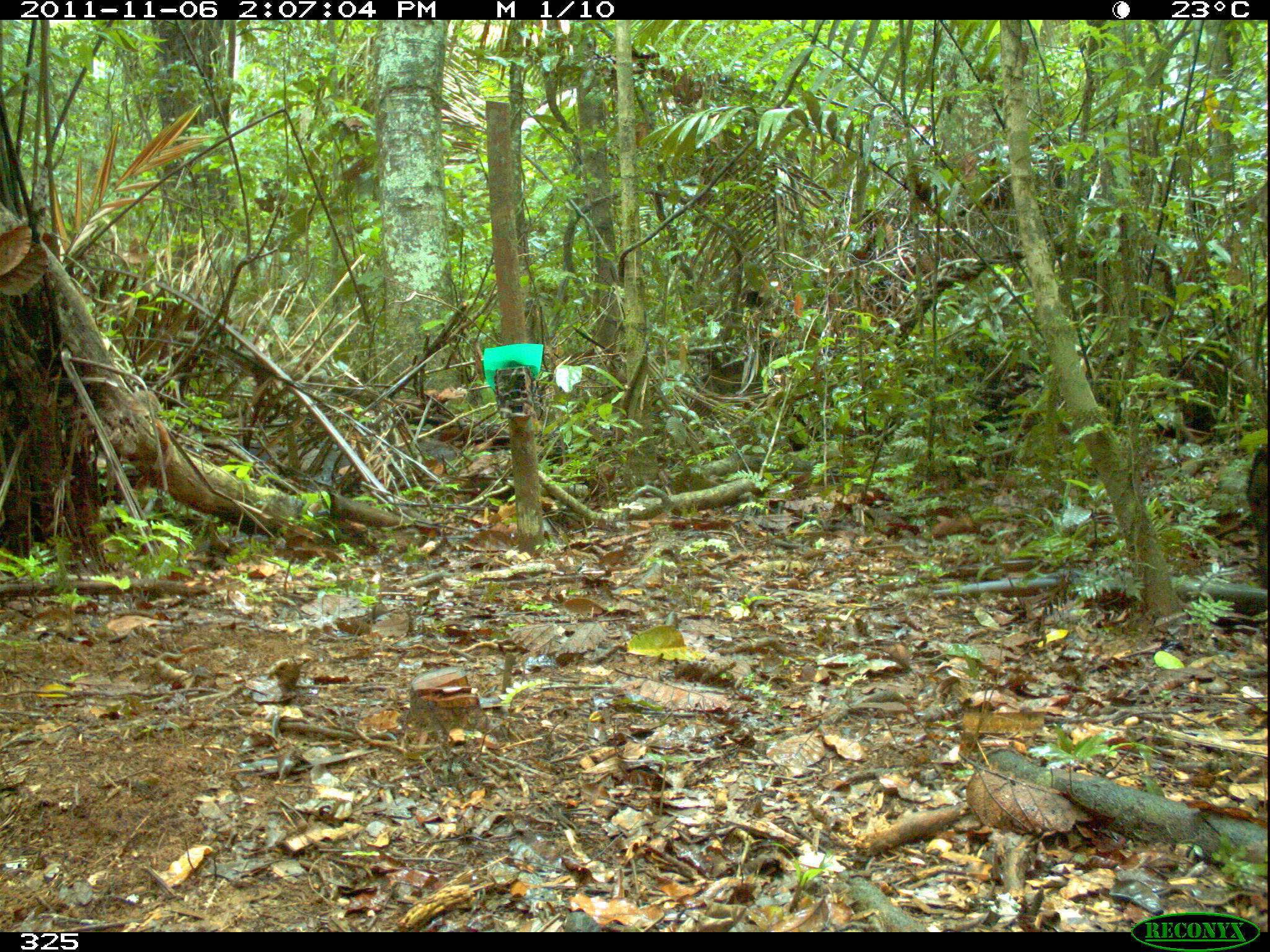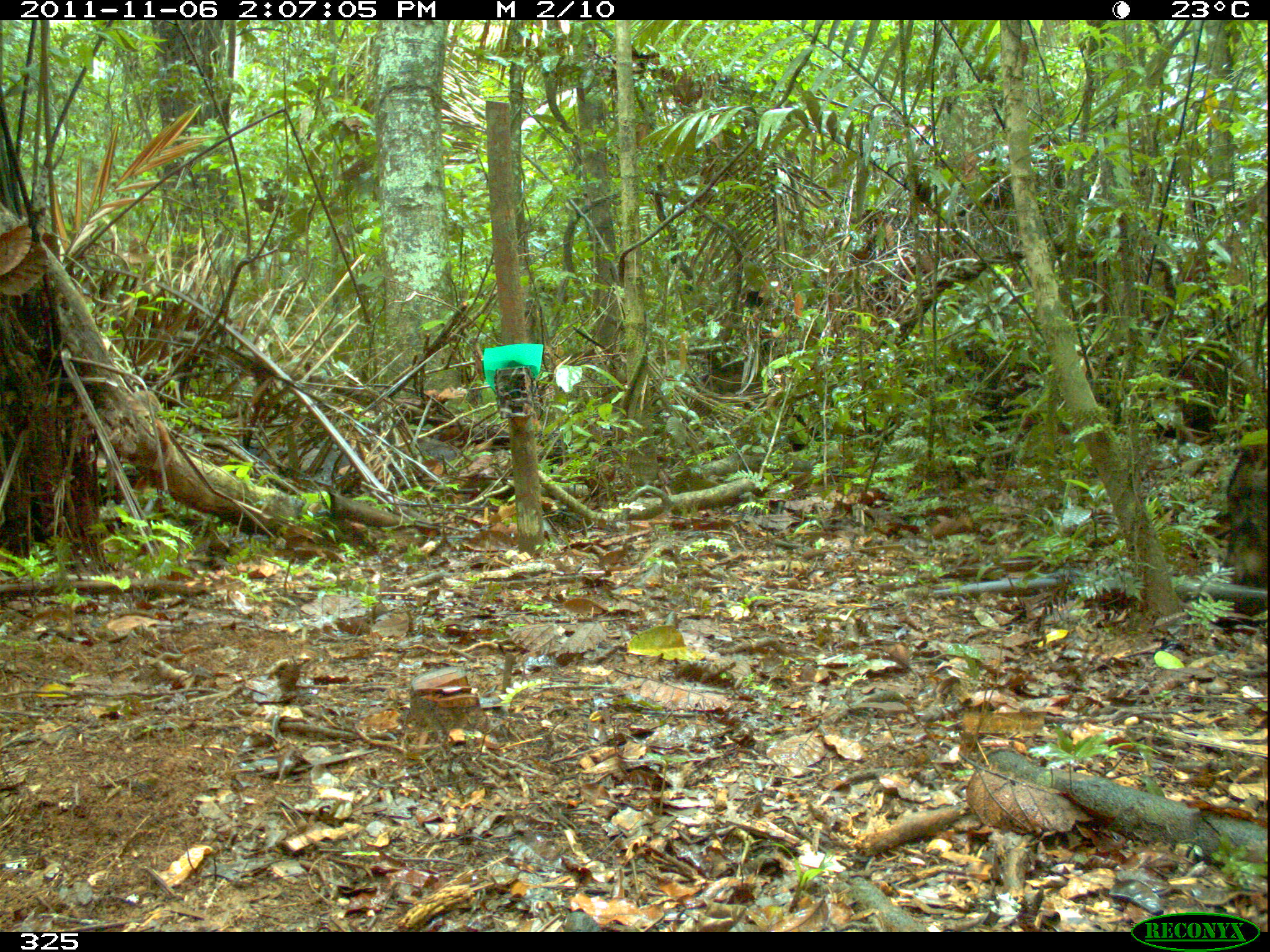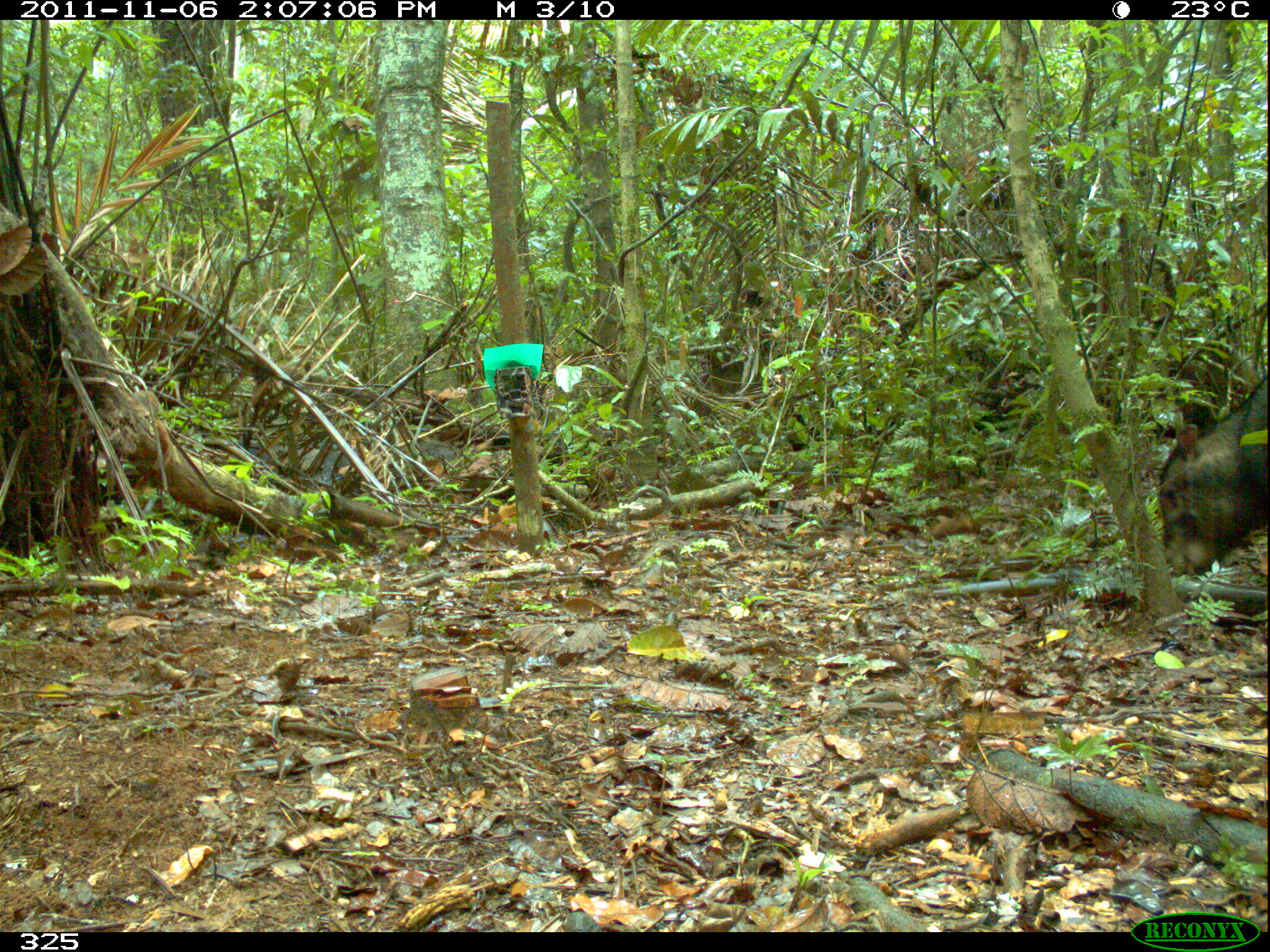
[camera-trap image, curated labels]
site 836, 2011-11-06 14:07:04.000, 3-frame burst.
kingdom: Animalia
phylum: Chordata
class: Mammalia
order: Artiodactyla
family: Tayassuidae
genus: Tayassu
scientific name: Tayassu pecari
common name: white-lipped peccary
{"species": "Tayassu pecari (white-lipped peccary)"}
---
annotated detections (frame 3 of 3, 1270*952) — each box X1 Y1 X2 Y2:
tayassu pecari: 1154 369 1266 578